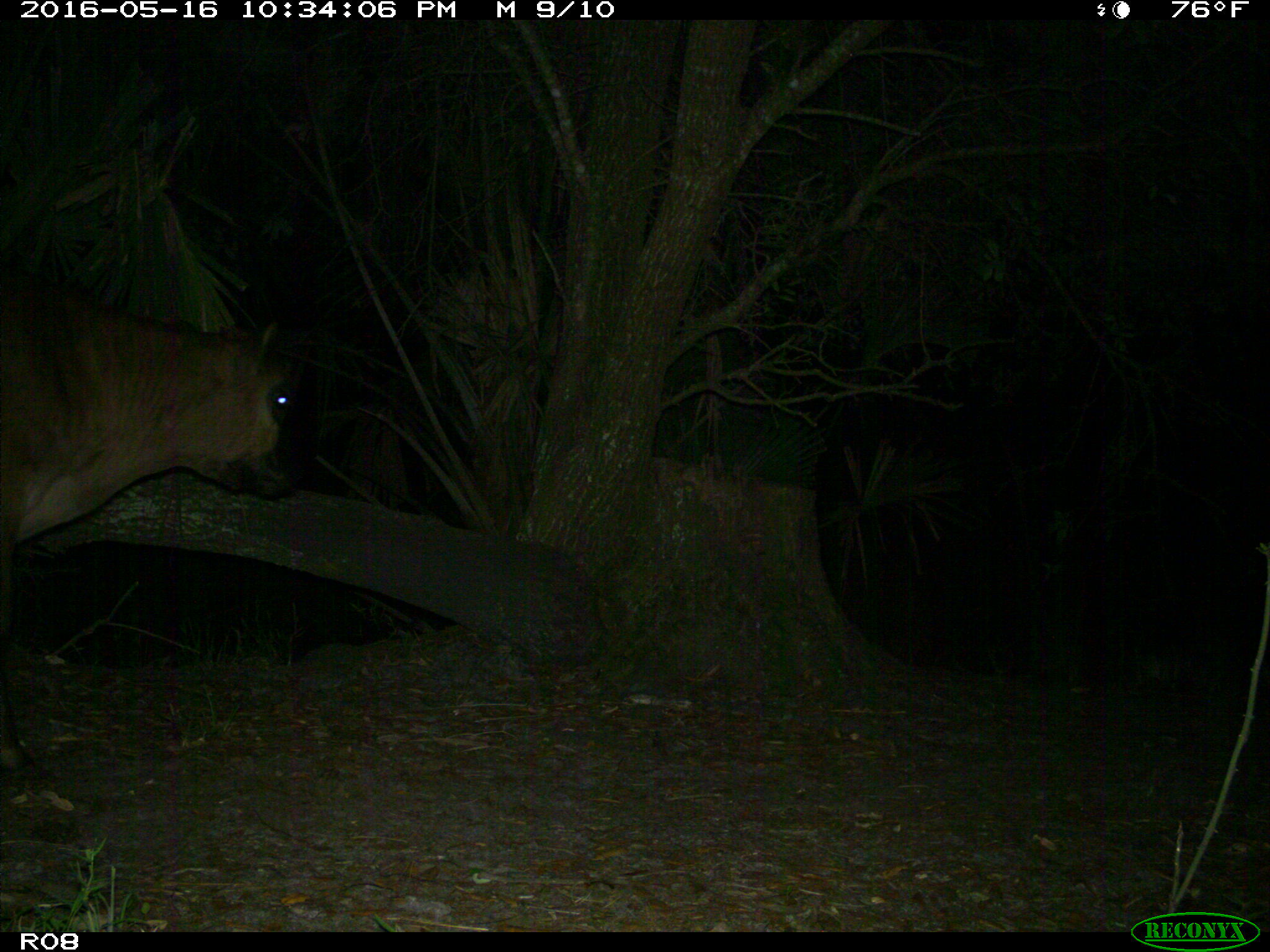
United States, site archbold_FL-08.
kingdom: Animalia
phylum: Chordata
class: Mammalia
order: Artiodactyla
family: Bovidae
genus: Bos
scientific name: Bos taurus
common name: domestic cow